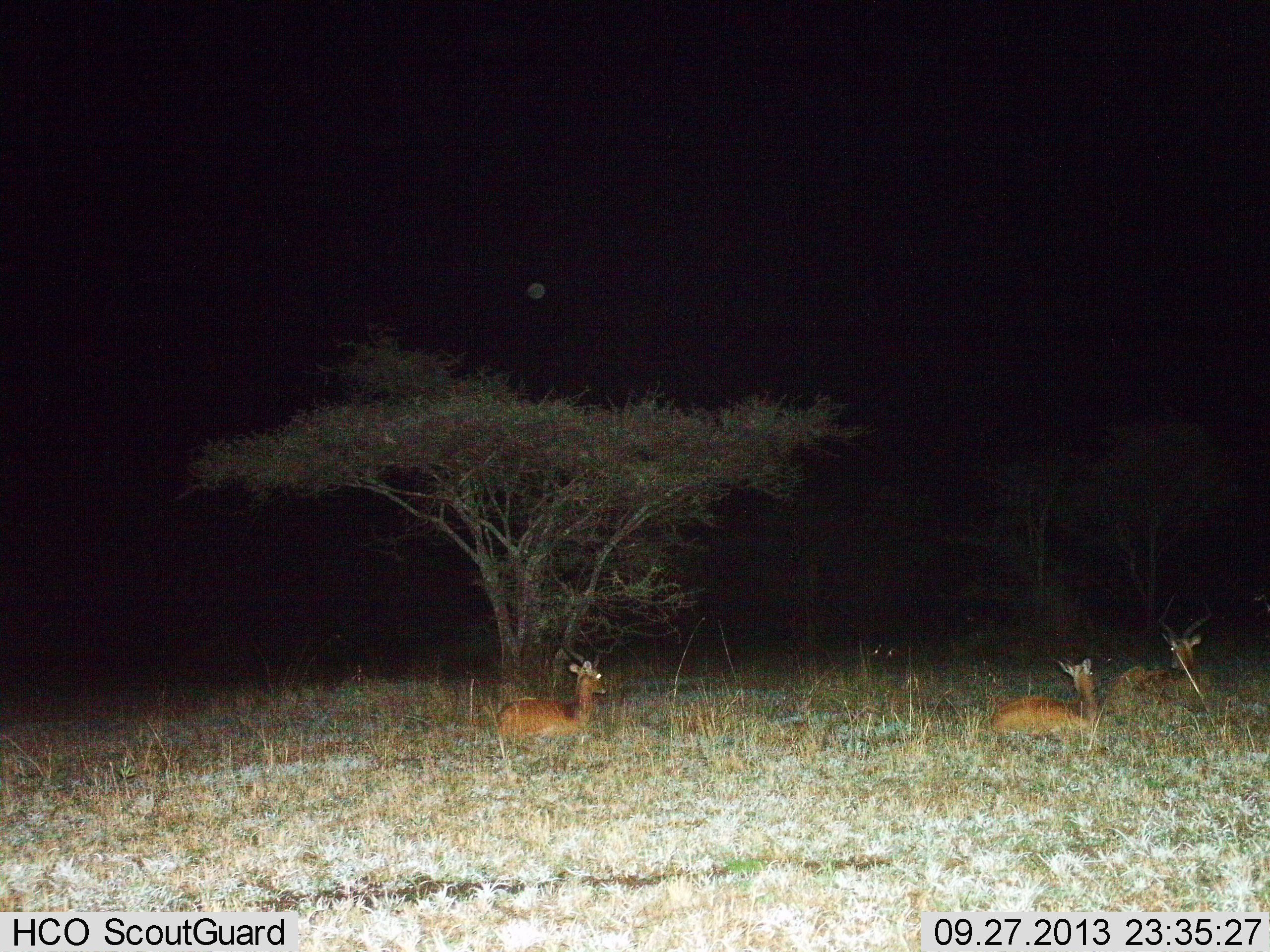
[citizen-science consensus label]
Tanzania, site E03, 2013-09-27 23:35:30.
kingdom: Animalia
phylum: Chordata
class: Mammalia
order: Artiodactyla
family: Bovidae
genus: Aepyceros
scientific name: Aepyceros melampus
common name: impala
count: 3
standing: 0%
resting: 100%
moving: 0%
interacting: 0%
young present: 0%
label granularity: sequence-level